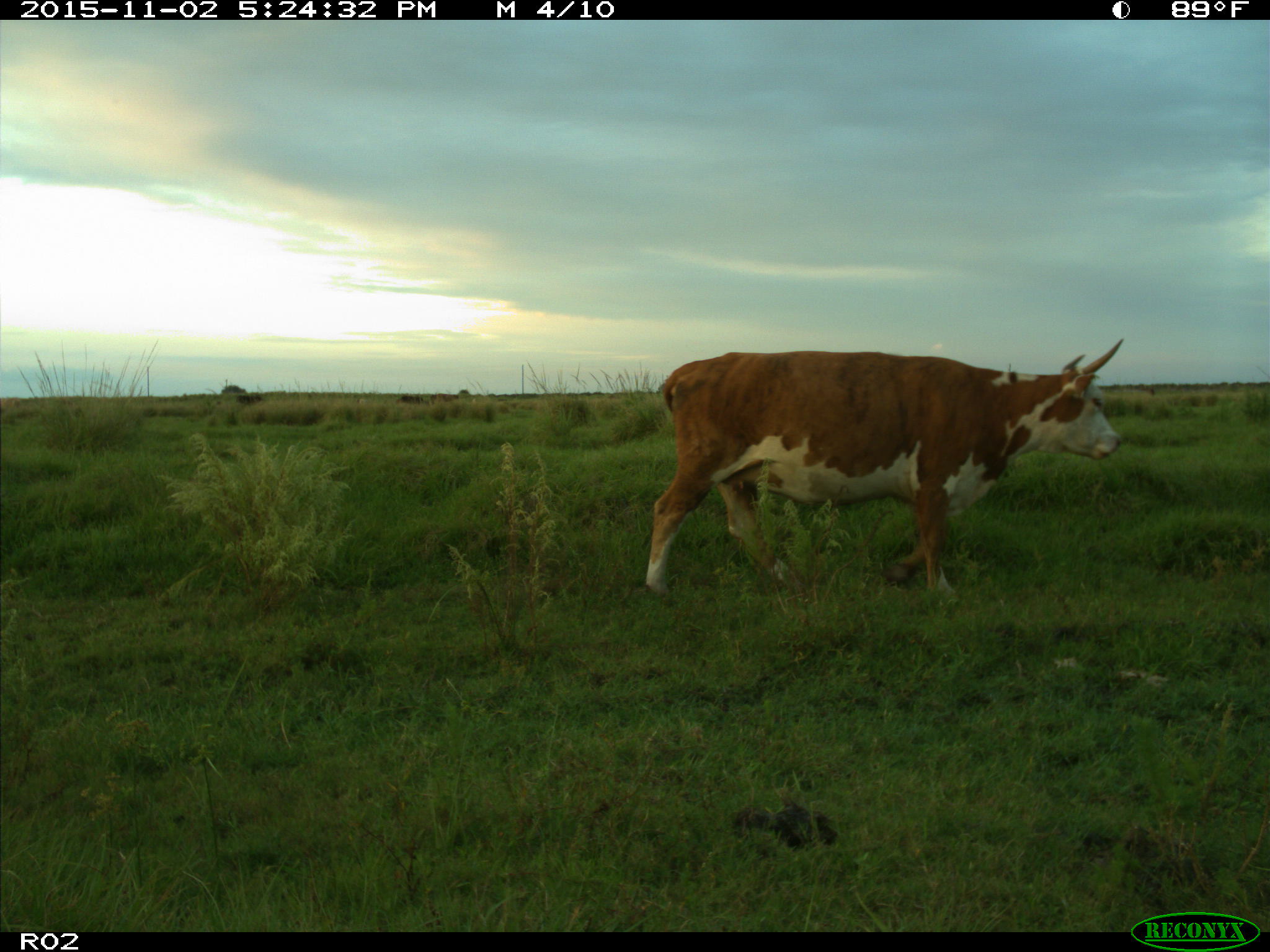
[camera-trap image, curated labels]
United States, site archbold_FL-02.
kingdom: Animalia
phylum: Chordata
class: Mammalia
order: Artiodactyla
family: Bovidae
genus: Bos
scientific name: Bos taurus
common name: domestic cow